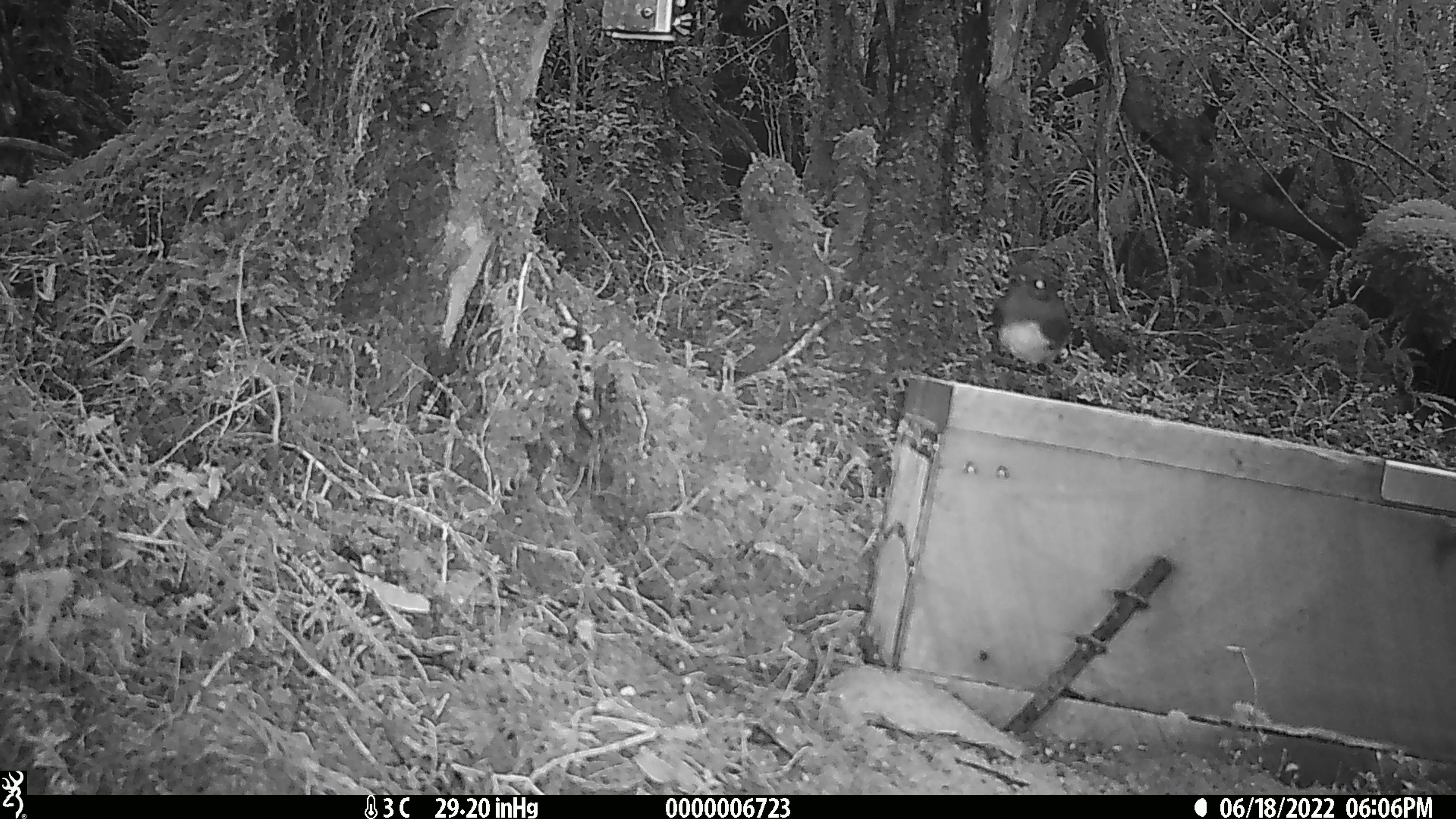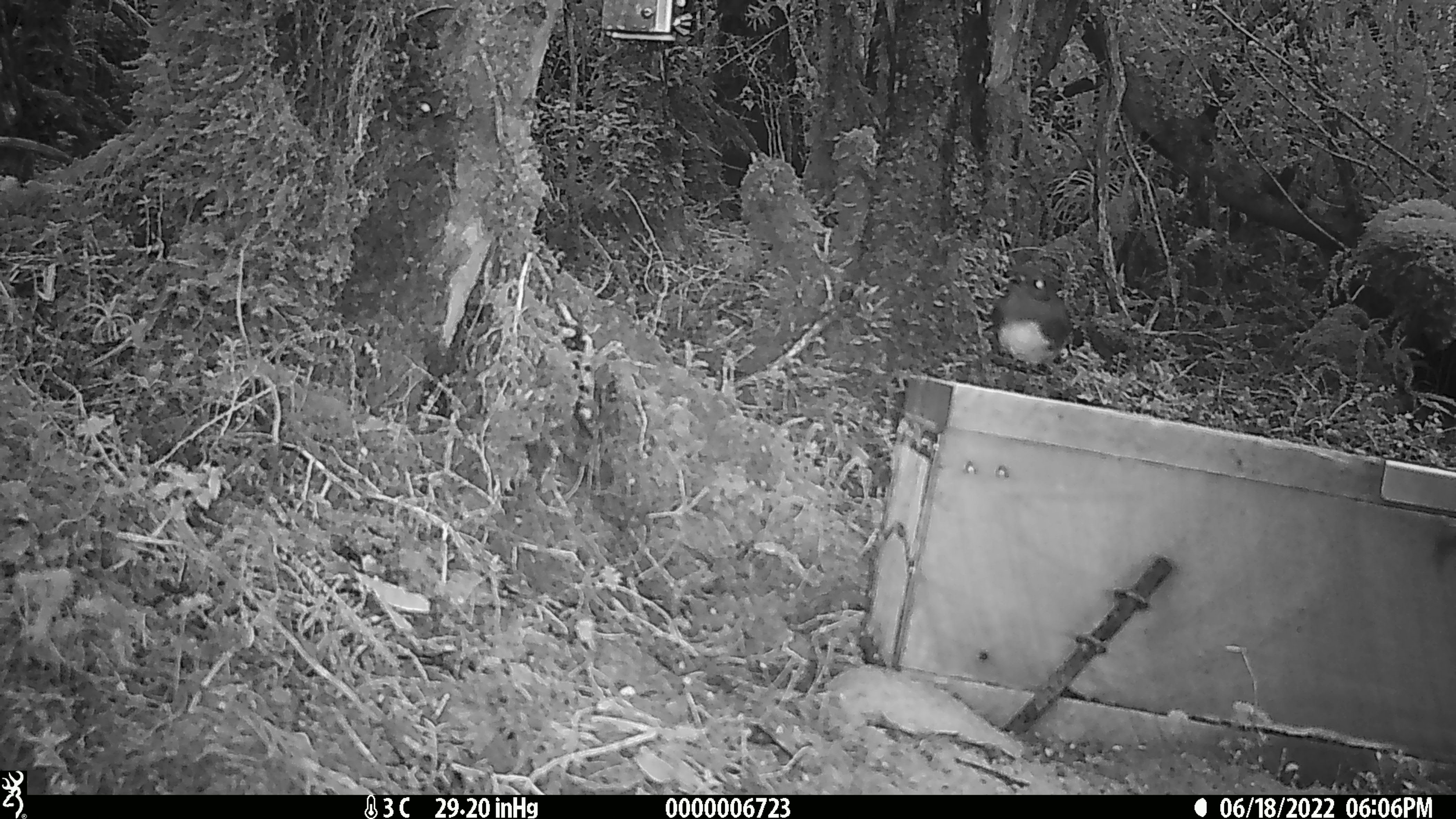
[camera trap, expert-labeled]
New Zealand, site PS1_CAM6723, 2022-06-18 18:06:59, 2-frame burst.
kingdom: Animalia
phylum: Chordata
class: Aves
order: Passeriformes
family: Petroicidae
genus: Petroica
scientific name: Petroica australis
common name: new zealand robin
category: robin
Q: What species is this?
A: Robin (new zealand robin) (Petroica australis).